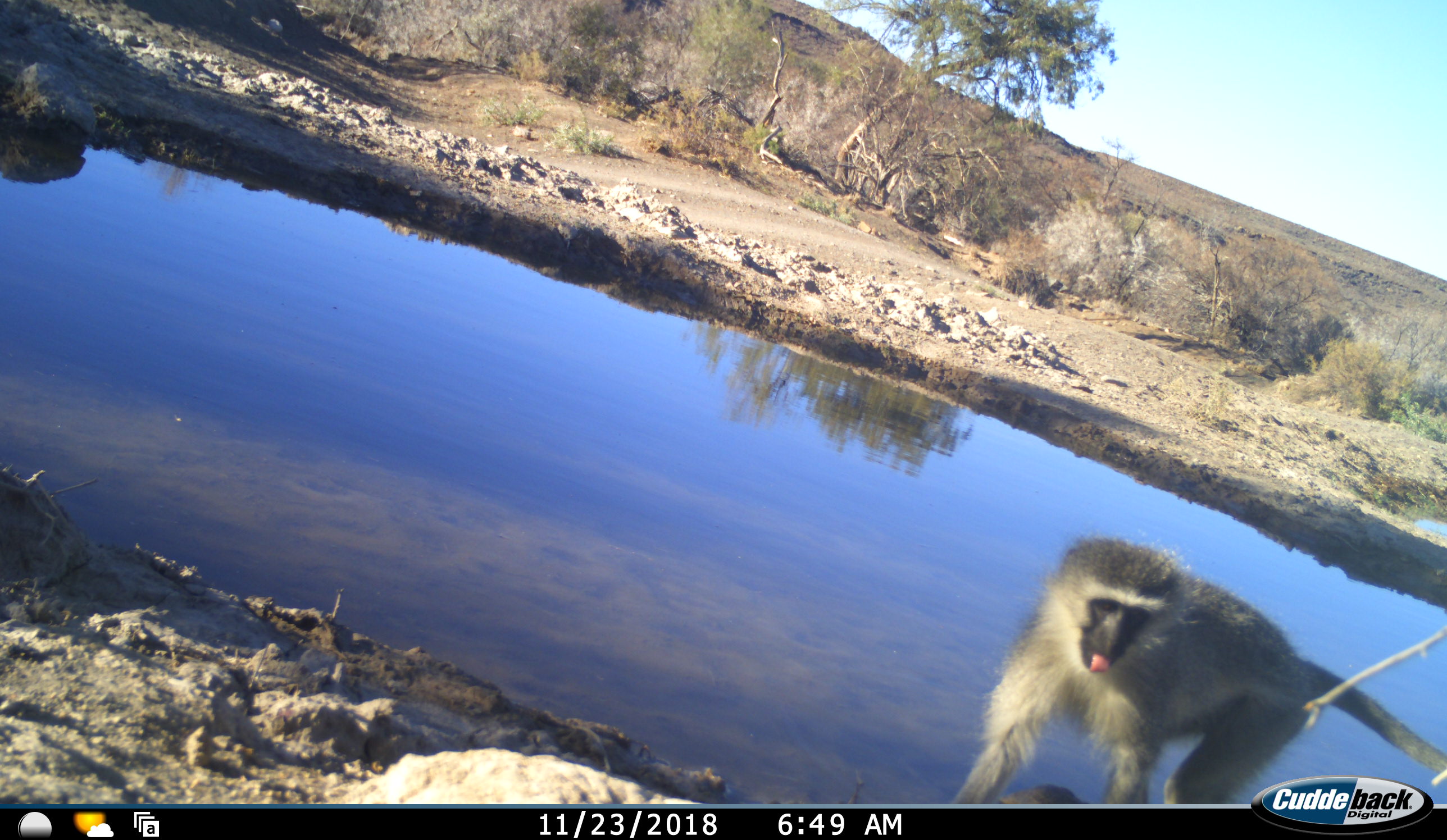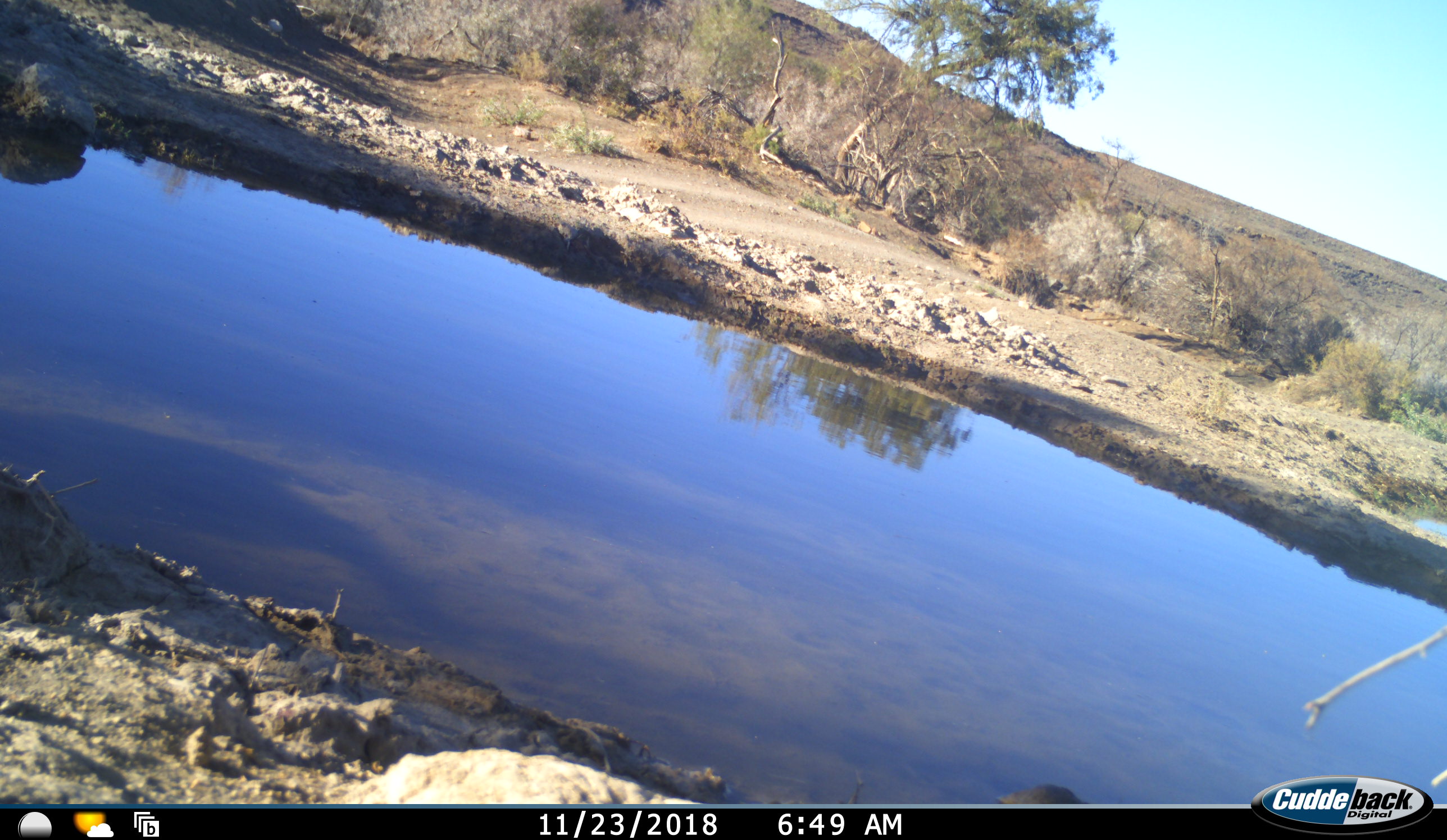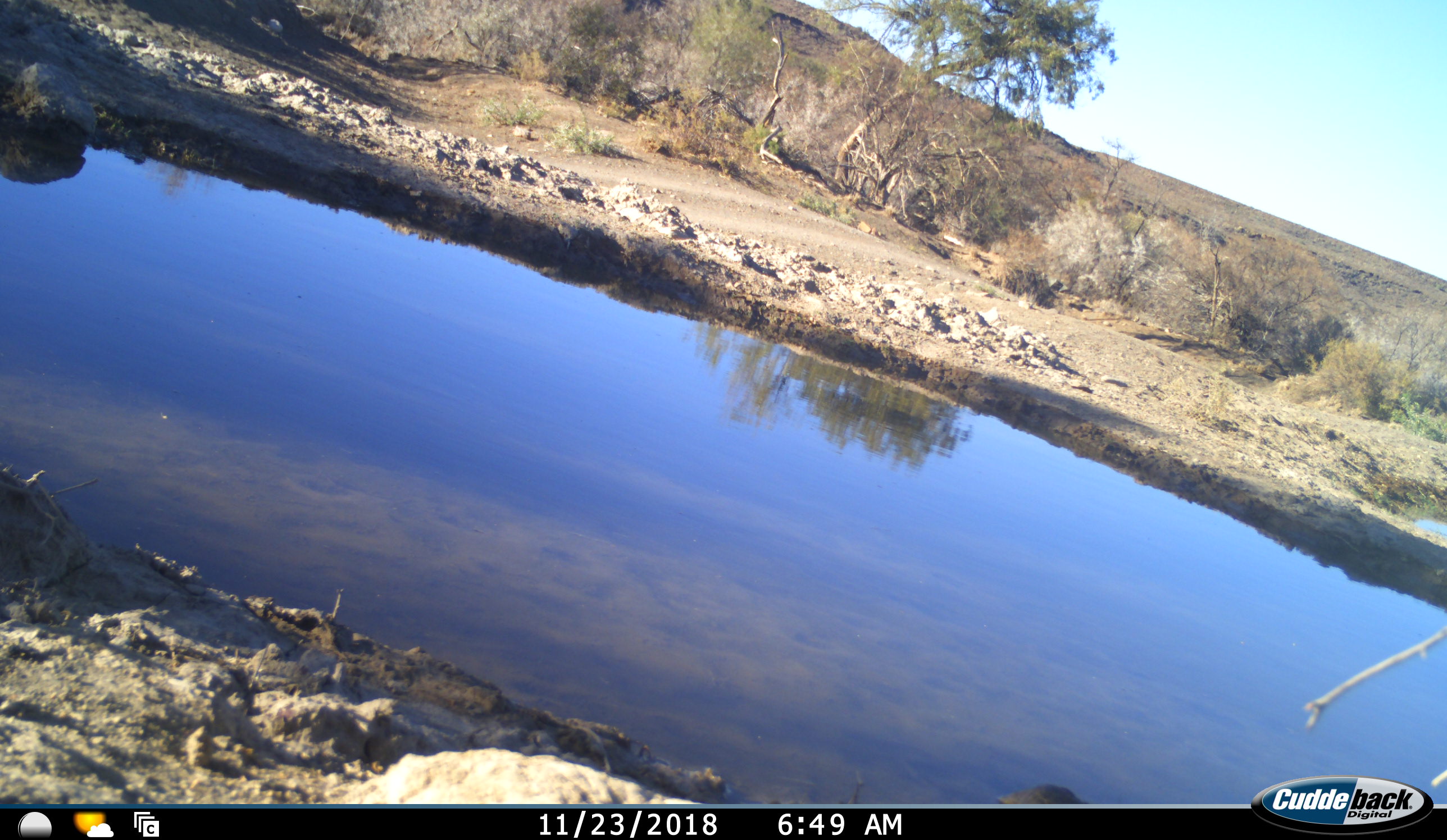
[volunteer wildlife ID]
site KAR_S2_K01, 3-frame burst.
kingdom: Animalia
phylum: Chordata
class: Mammalia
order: Primates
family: Cercopithecidae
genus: Chlorocebus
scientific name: Chlorocebus pygerythrus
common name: vervet monkey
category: monkeyvervet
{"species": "monkeyvervet (vervet monkey) (Chlorocebus pygerythrus)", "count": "1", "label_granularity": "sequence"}